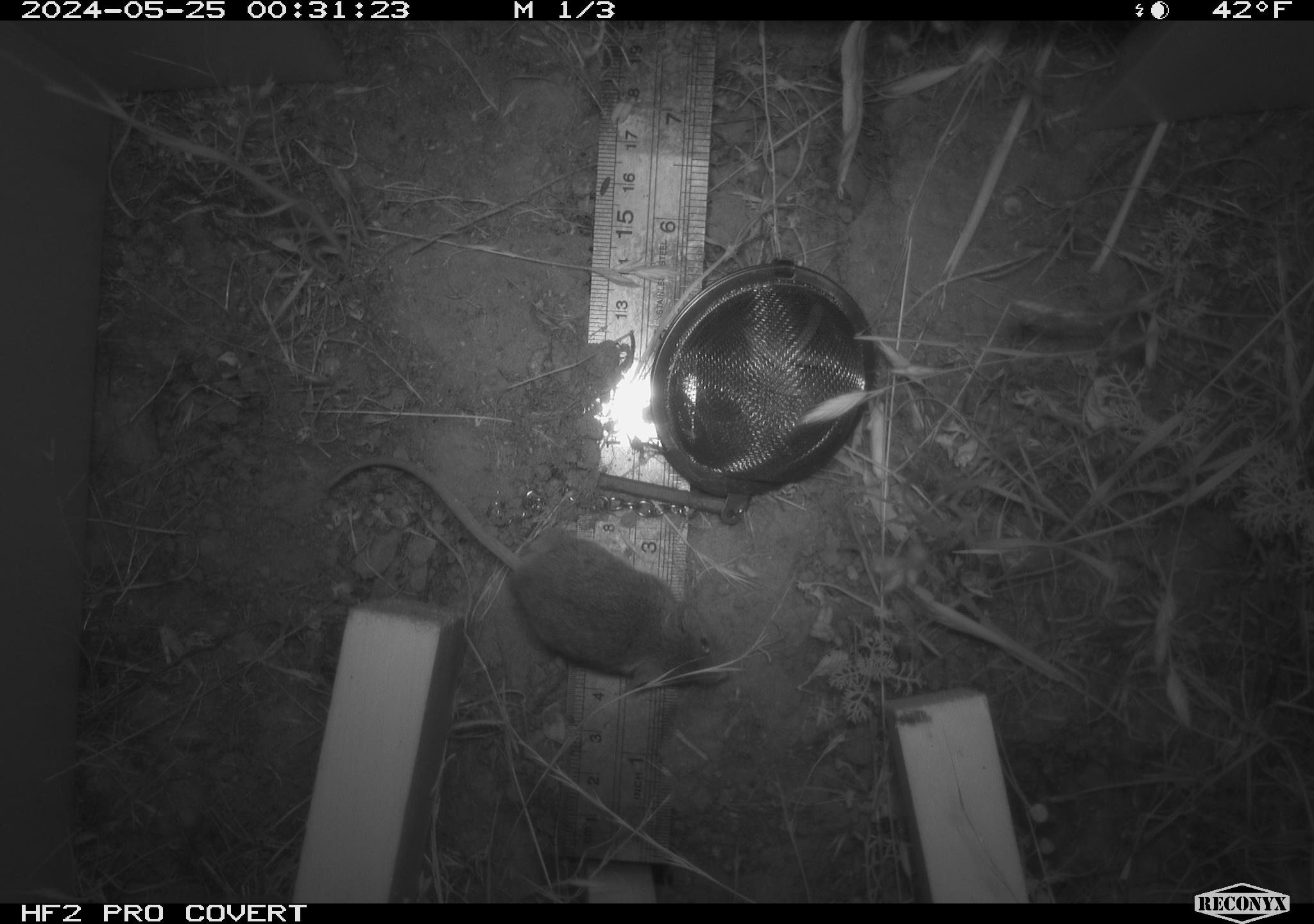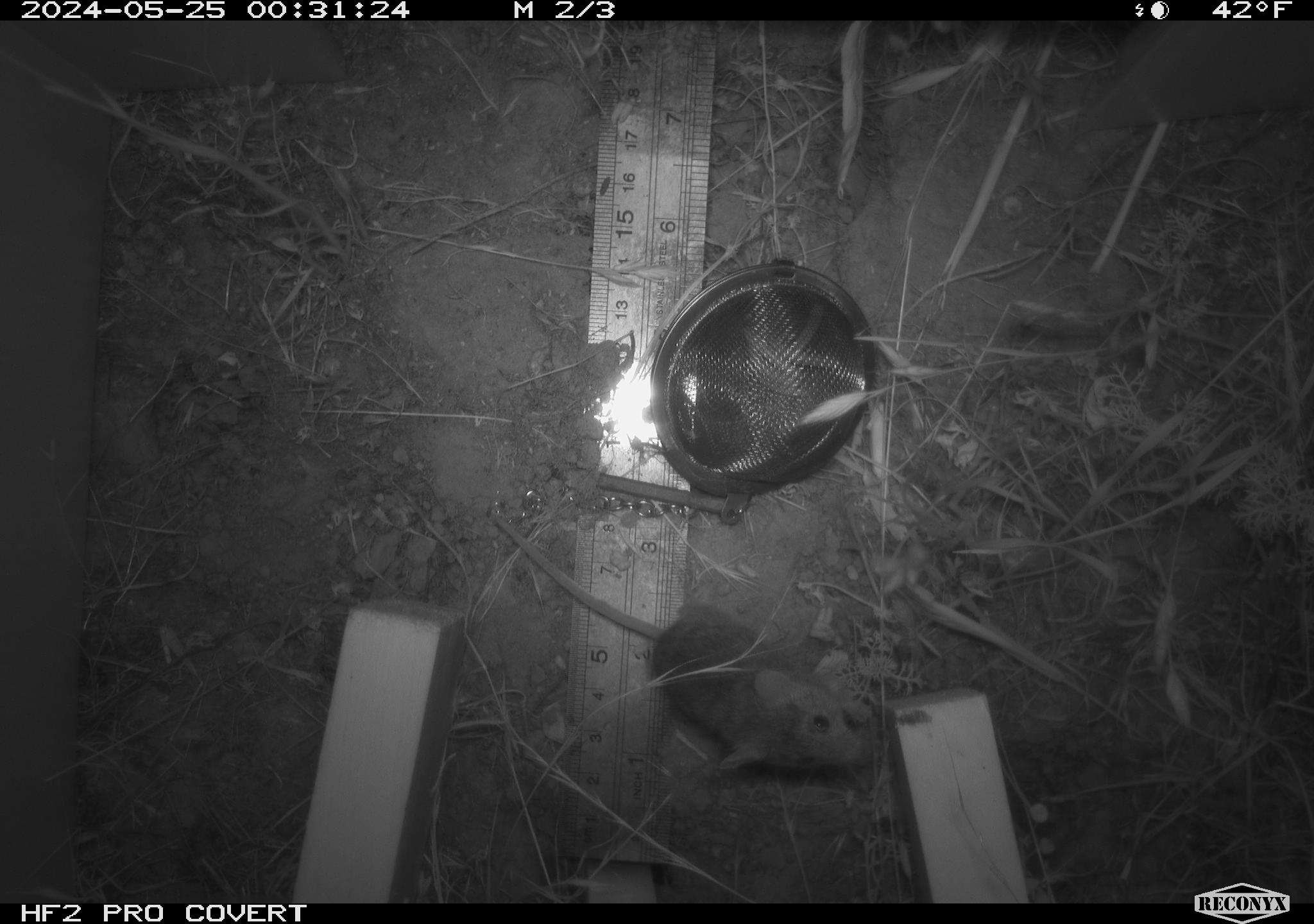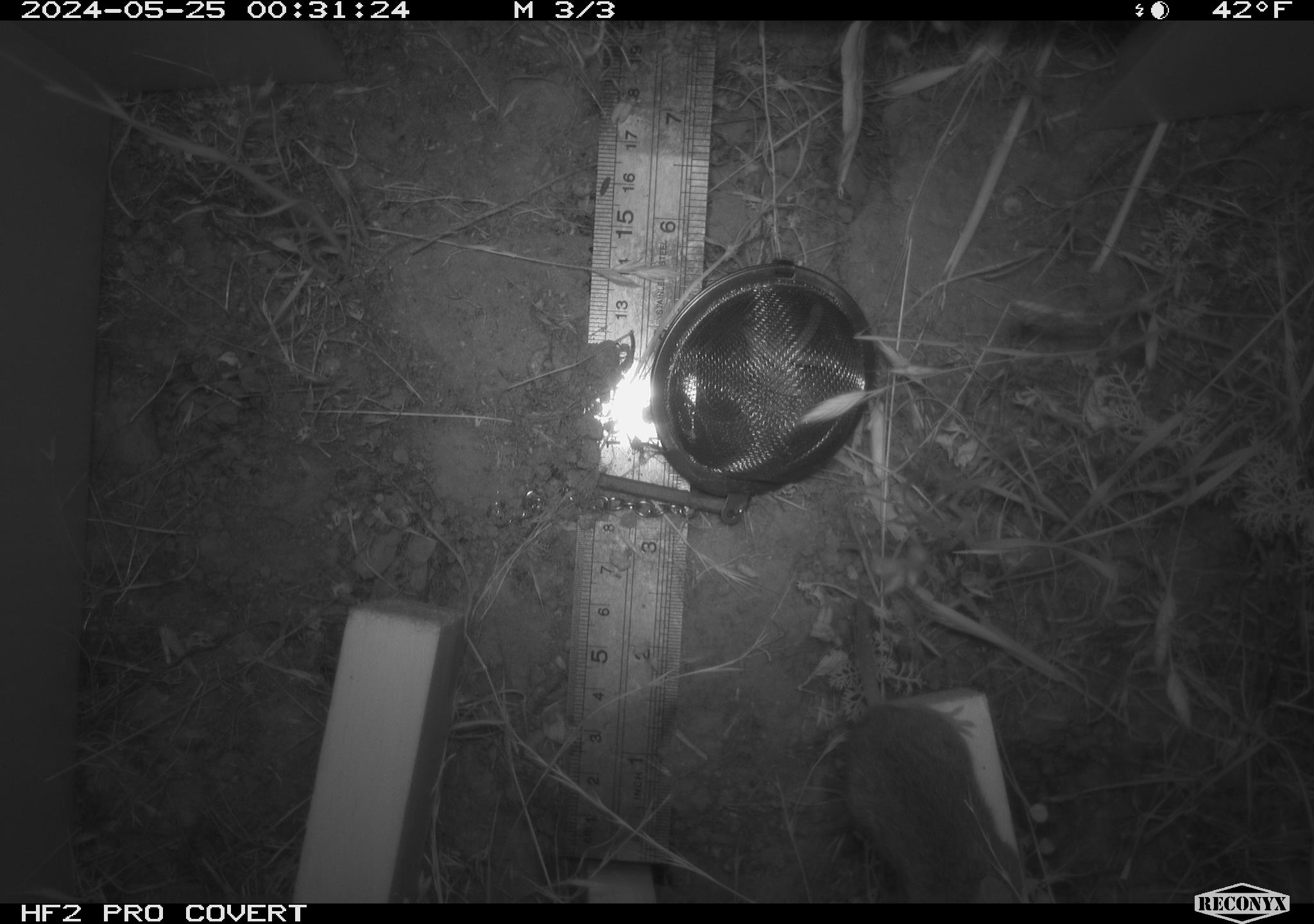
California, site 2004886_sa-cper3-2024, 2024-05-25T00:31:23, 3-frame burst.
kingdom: Animalia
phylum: Chordata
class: Mammalia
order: Rodentia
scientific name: Rodentia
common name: rodent